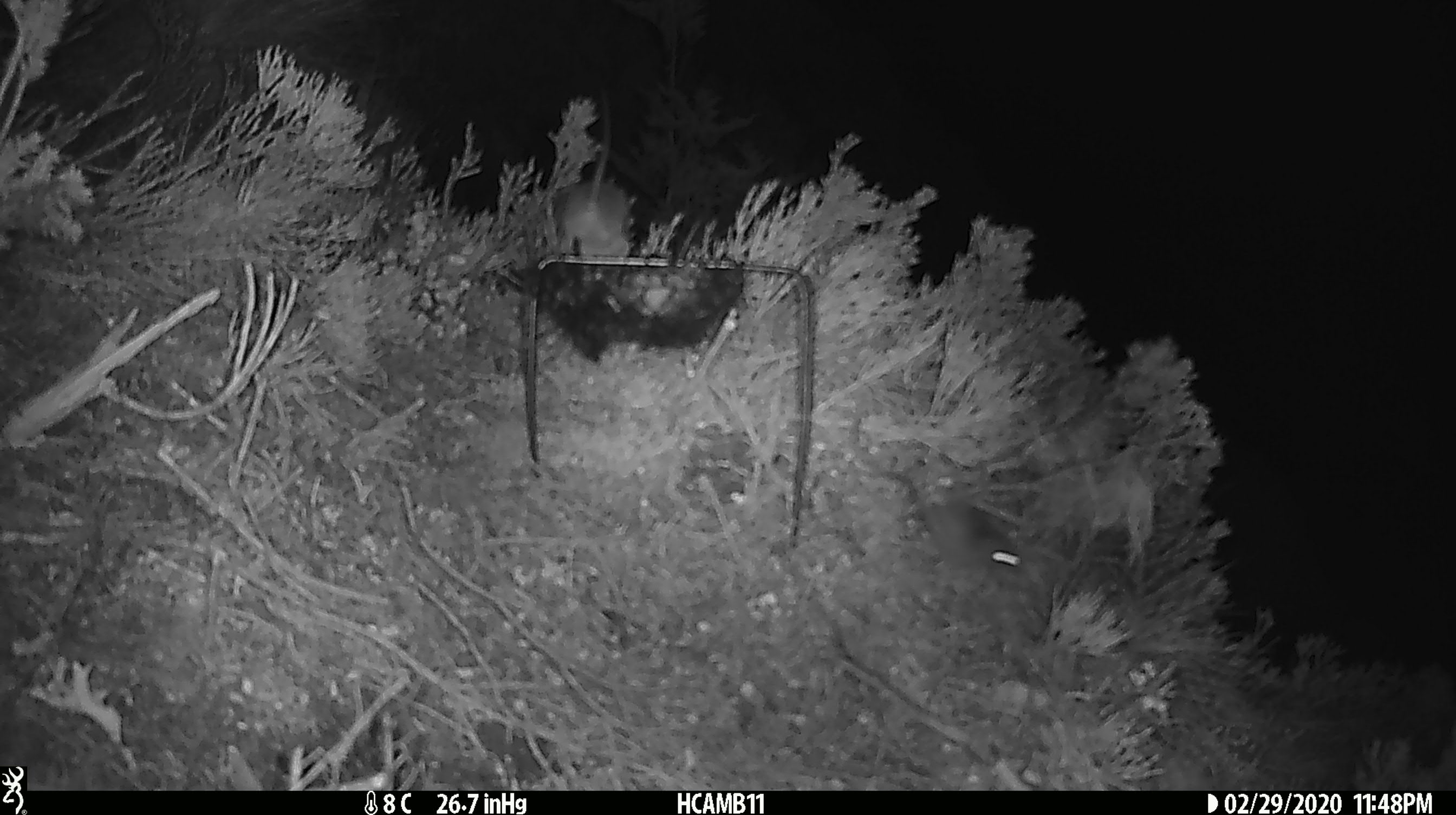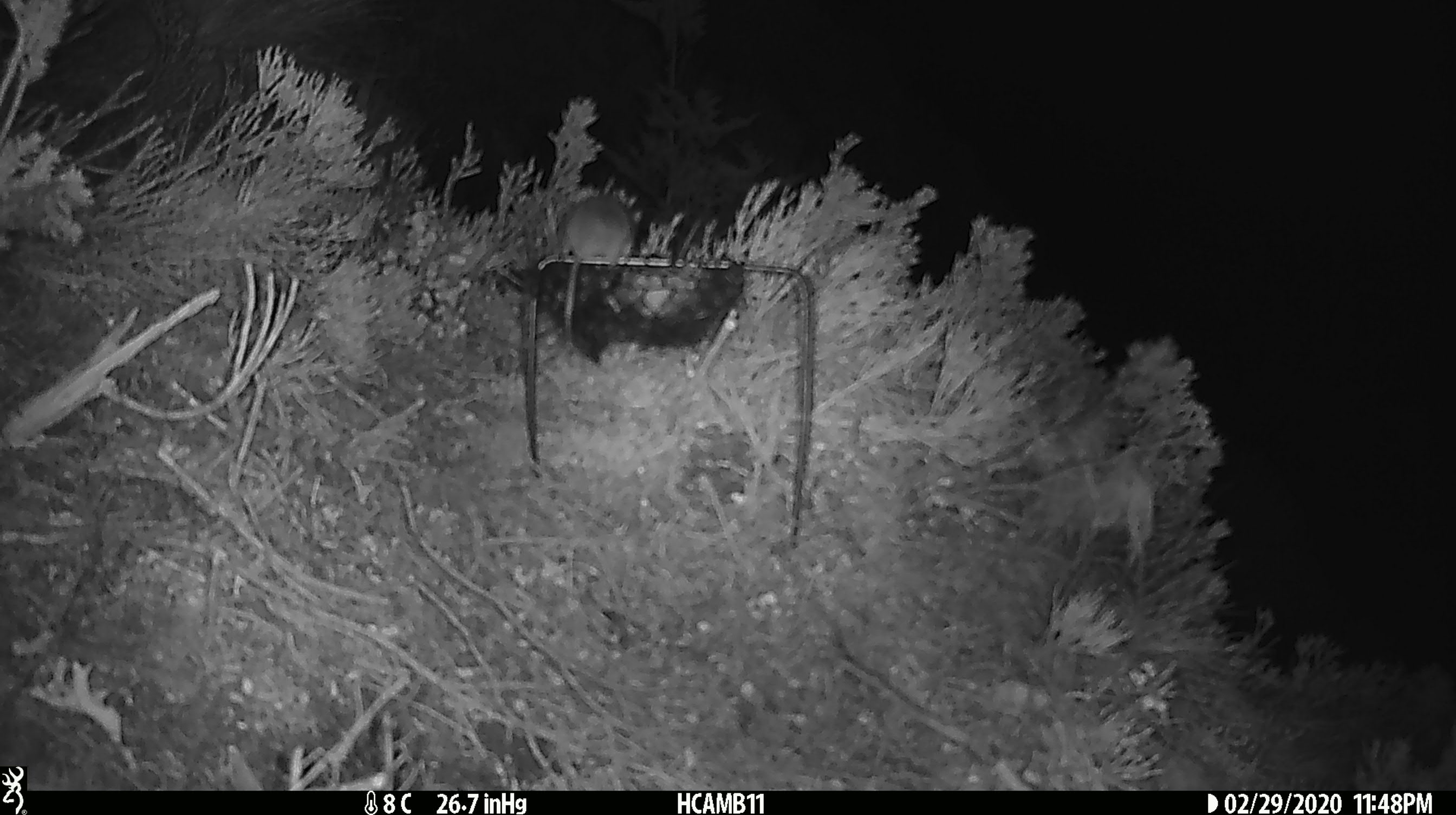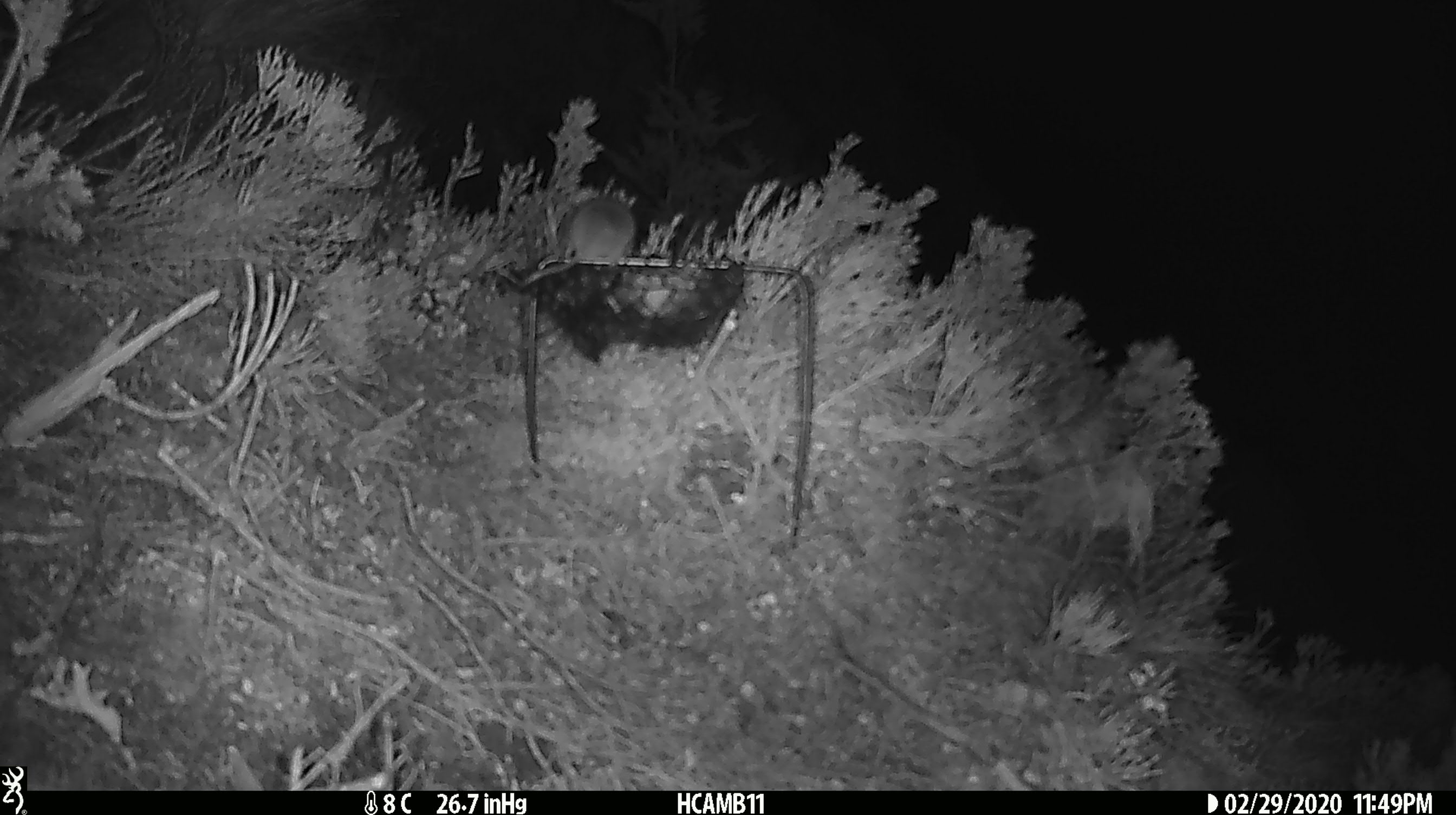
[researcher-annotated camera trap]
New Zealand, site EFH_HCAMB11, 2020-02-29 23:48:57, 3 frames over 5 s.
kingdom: Animalia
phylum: Chordata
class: Mammalia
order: Rodentia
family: Muridae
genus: Mus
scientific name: Mus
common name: mouse